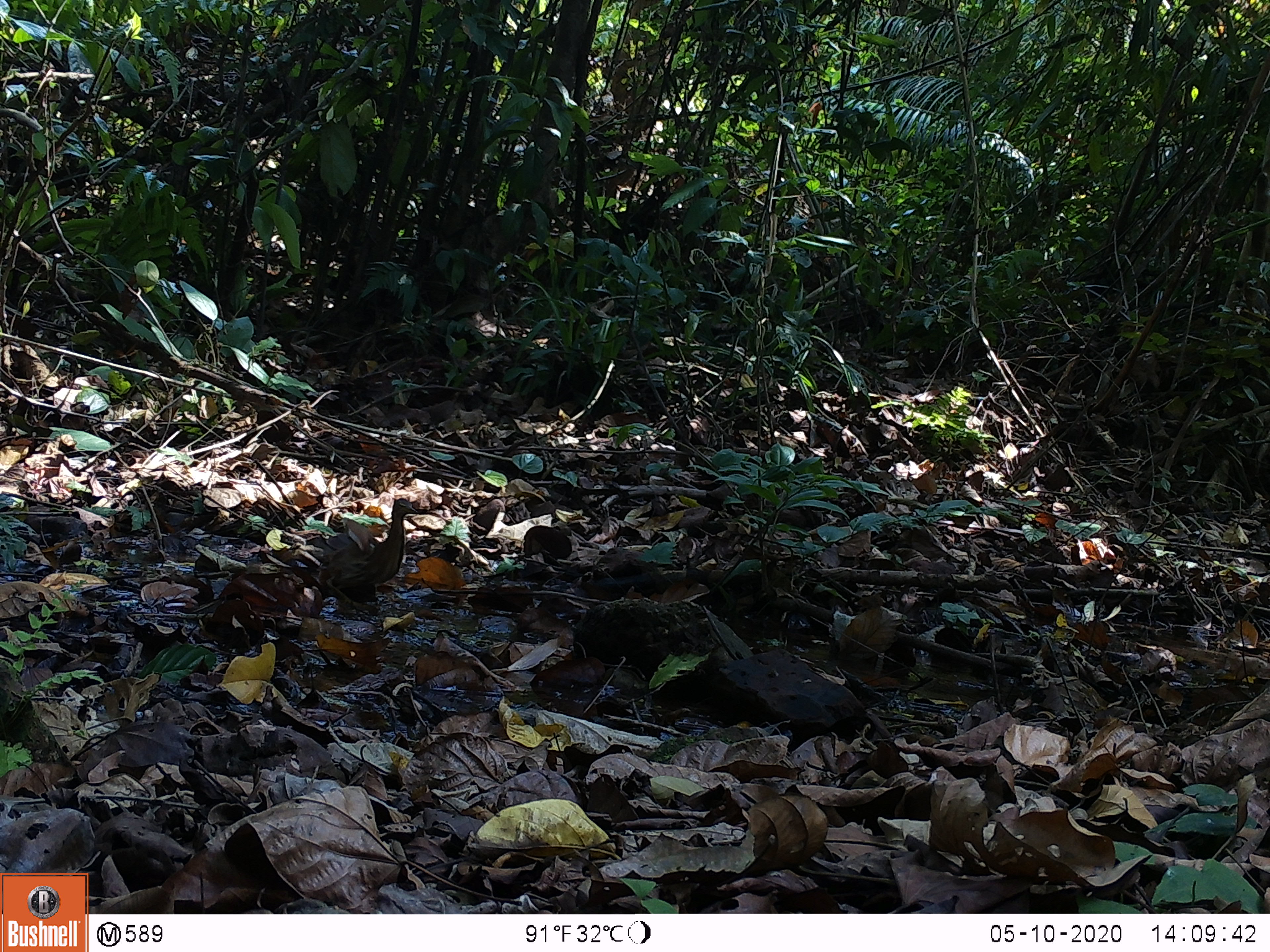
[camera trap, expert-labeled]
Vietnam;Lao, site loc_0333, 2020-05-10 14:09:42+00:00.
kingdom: Animalia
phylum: Chordata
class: Aves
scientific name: Aves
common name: bird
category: unidentified bird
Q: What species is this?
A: Unidentified bird (bird) (Aves).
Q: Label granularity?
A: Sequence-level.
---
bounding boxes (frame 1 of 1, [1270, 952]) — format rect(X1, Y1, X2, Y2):
unidentified bird: rect(301, 496, 419, 614)